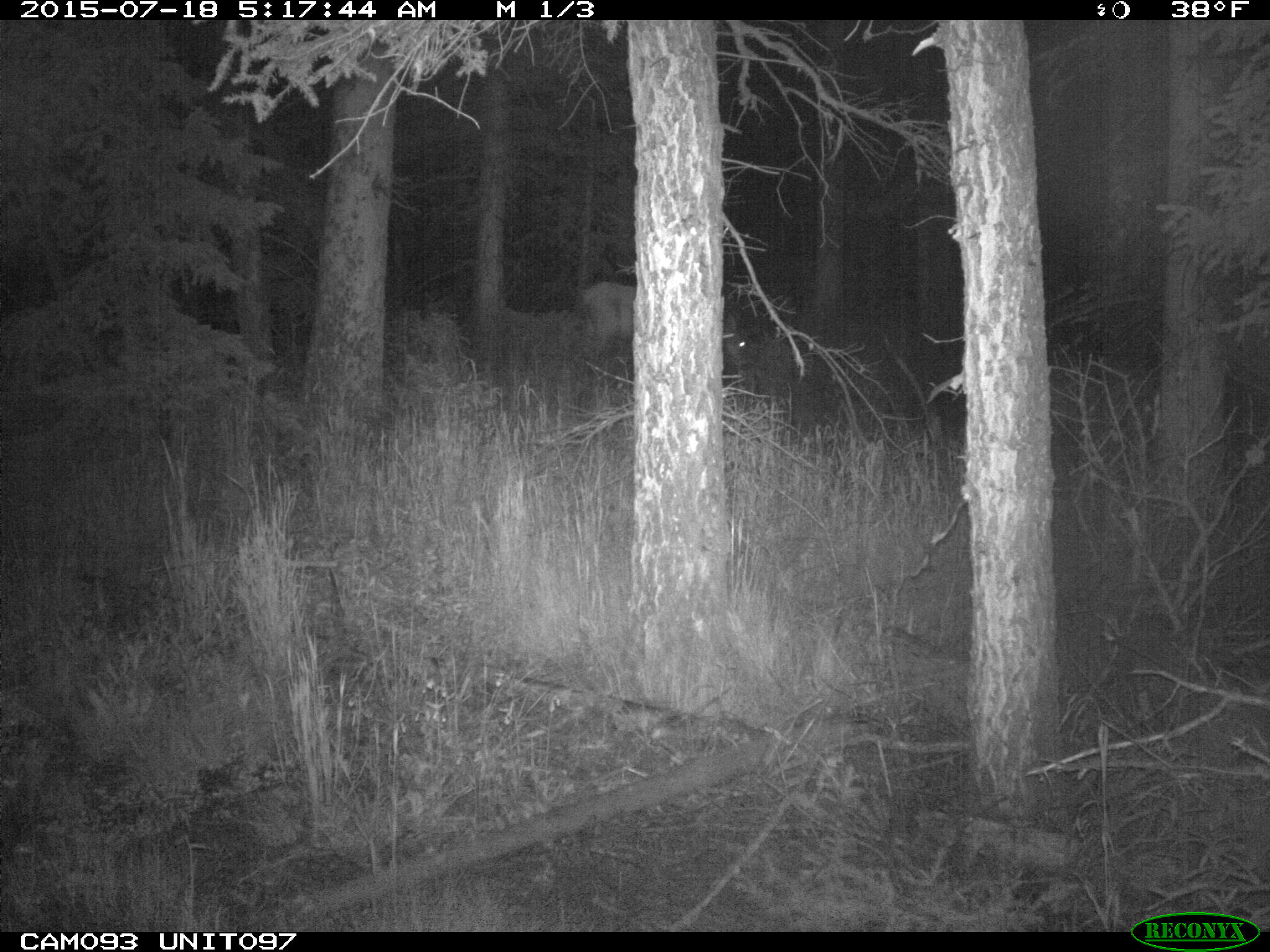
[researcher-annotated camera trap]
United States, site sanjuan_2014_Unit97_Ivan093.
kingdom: Animalia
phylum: Chordata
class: Mammalia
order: Artiodactyla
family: Cervidae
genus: Cervus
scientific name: Cervus elaphus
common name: red deer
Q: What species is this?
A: Cervus elaphus (red deer).